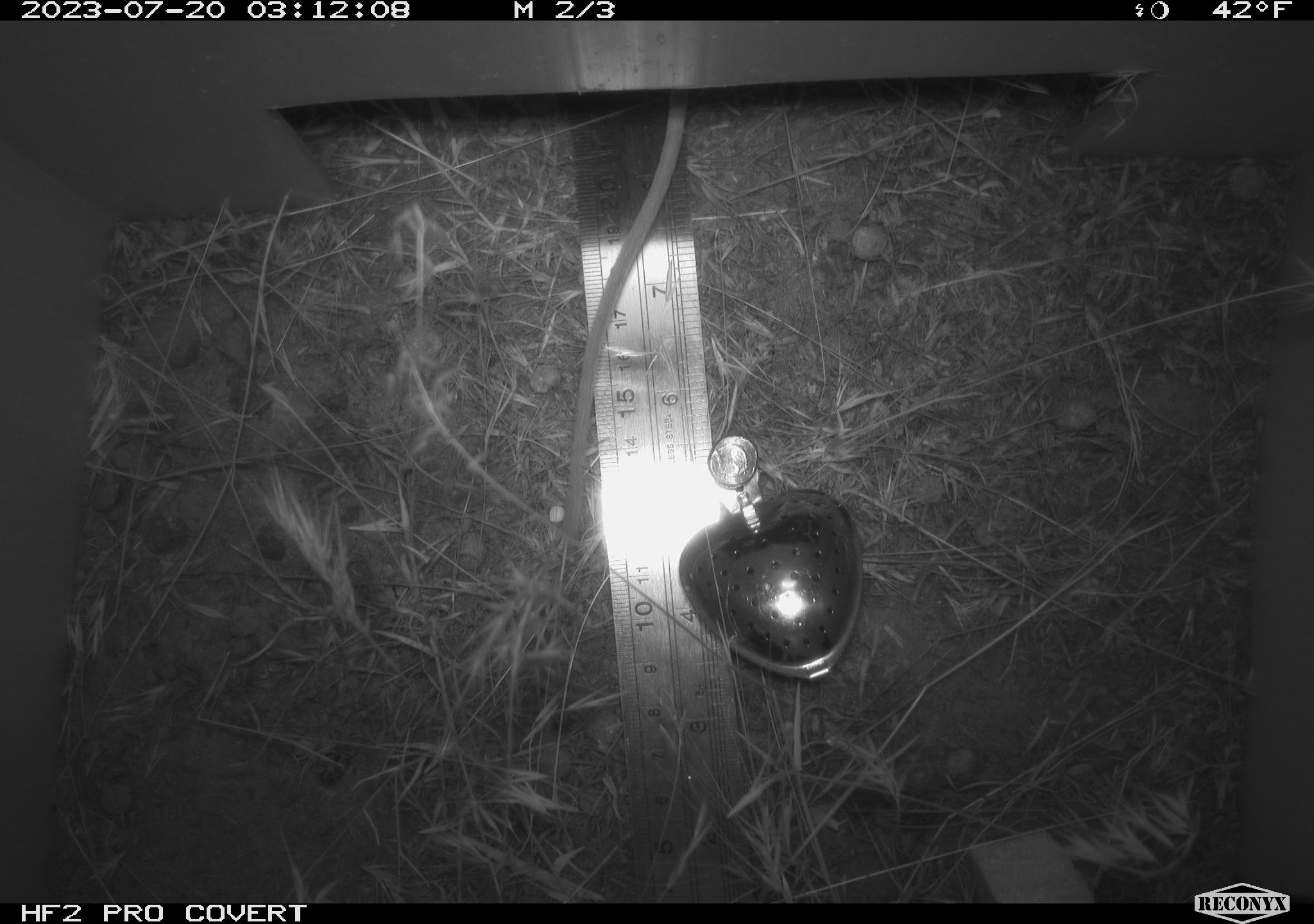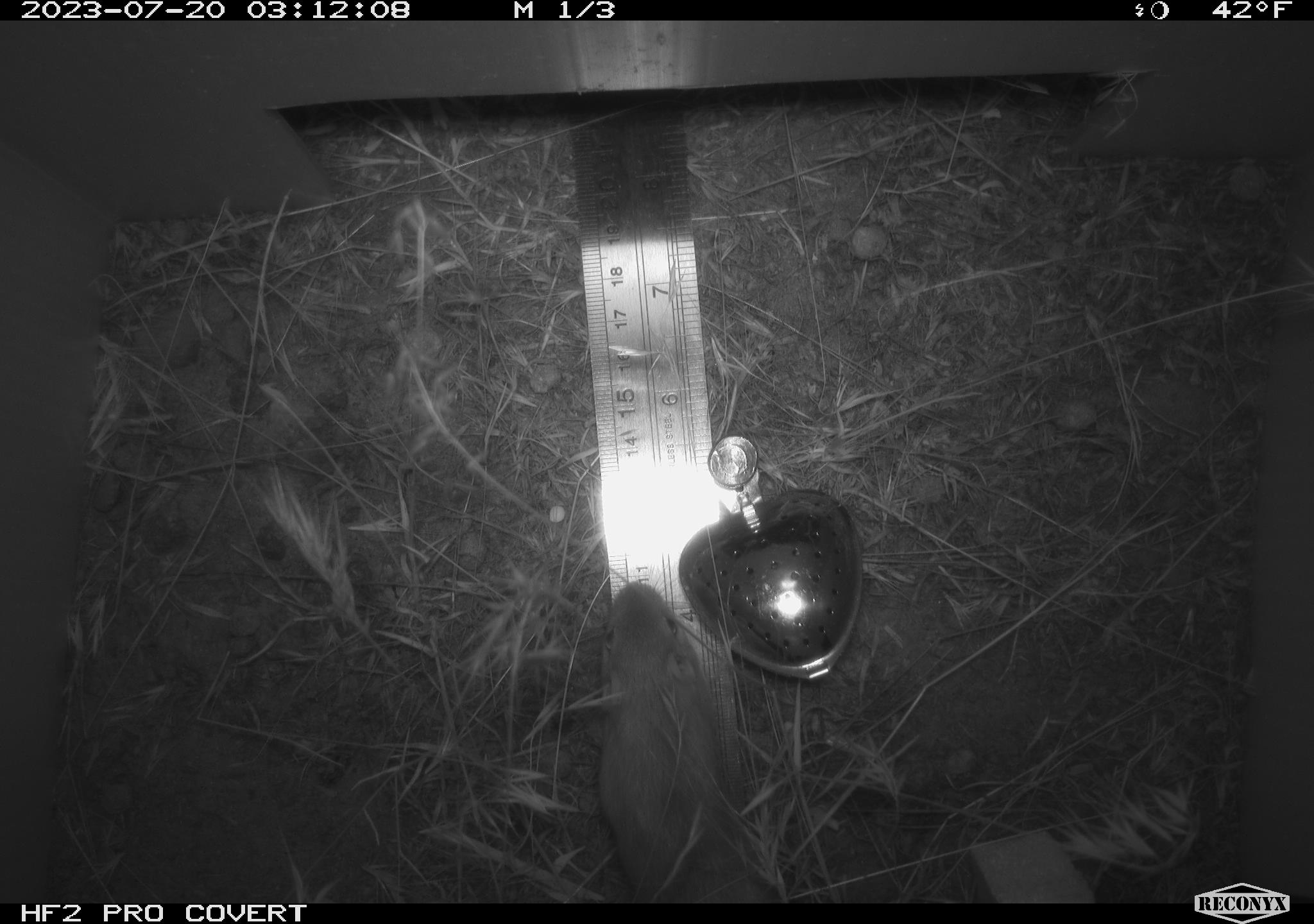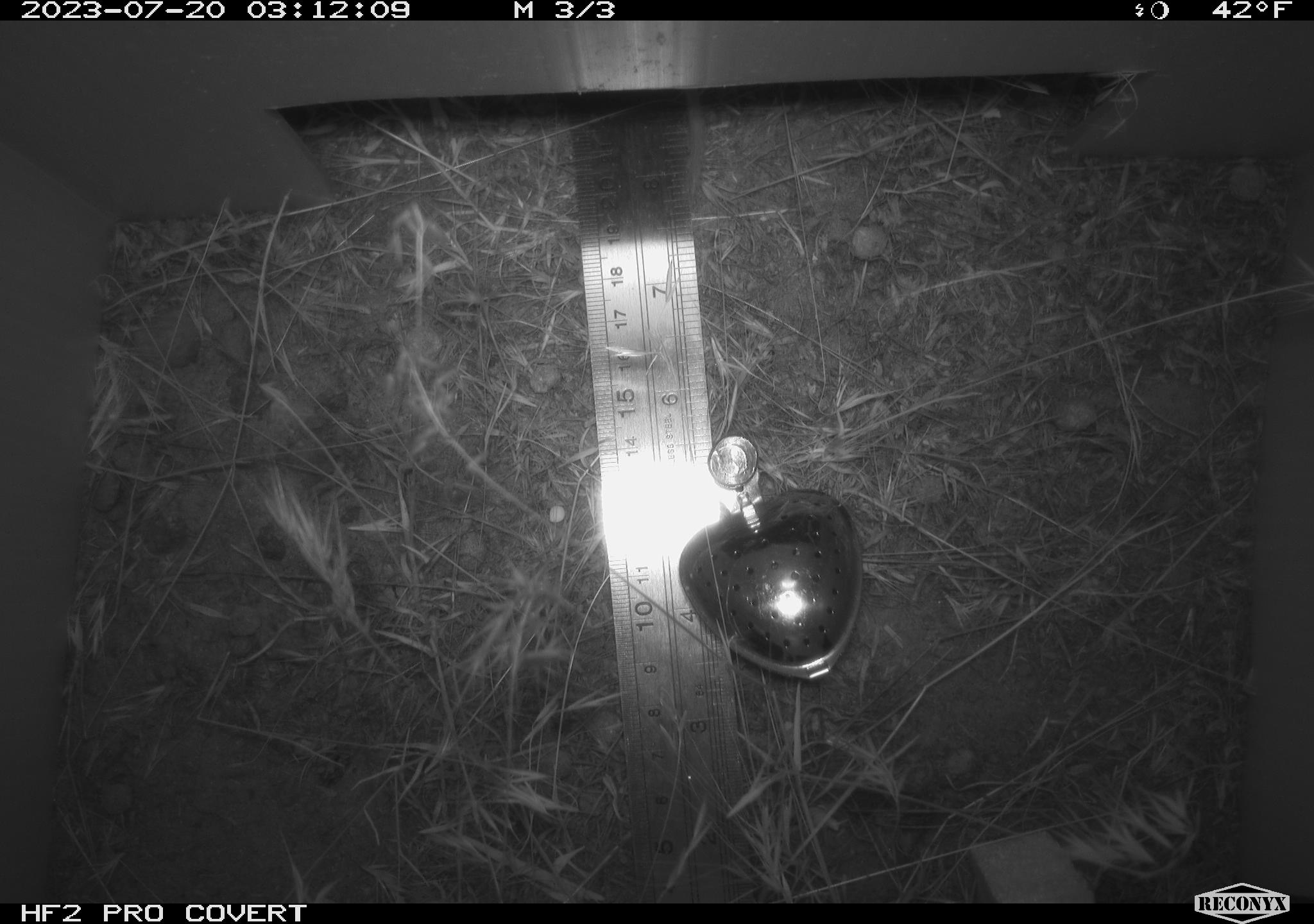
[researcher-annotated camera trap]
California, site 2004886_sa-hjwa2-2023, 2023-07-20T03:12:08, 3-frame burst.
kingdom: Animalia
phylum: Chordata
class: Mammalia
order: Rodentia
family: Heteromyidae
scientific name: Heteromyidae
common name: kangaroo rats and pocket mice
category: heteromyidae family